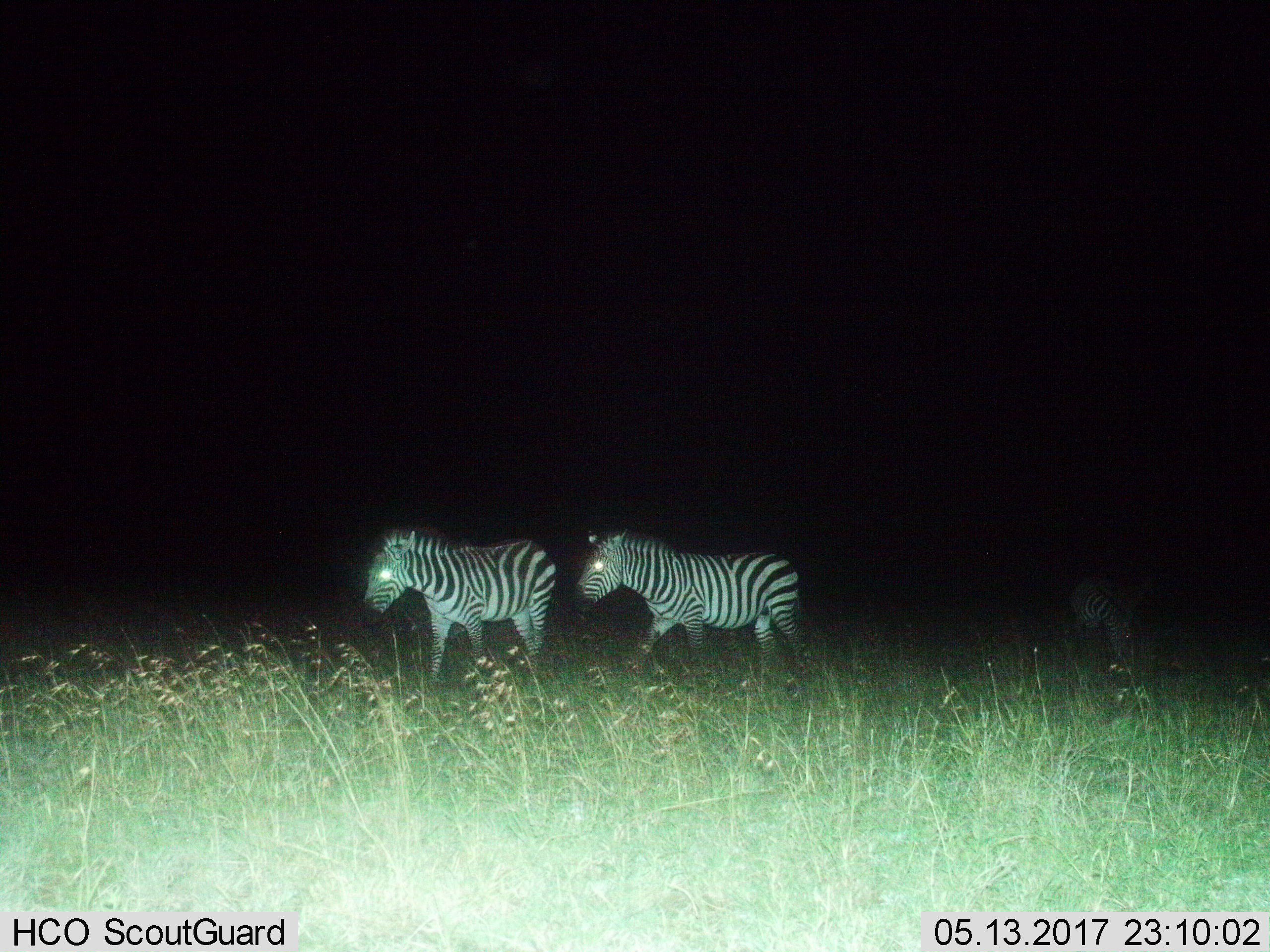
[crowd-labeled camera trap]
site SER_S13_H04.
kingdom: Animalia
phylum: Chordata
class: Mammalia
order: Perissodactyla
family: Equidae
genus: Equus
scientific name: Equus quagga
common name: plains zebra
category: zebraplains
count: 3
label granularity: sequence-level